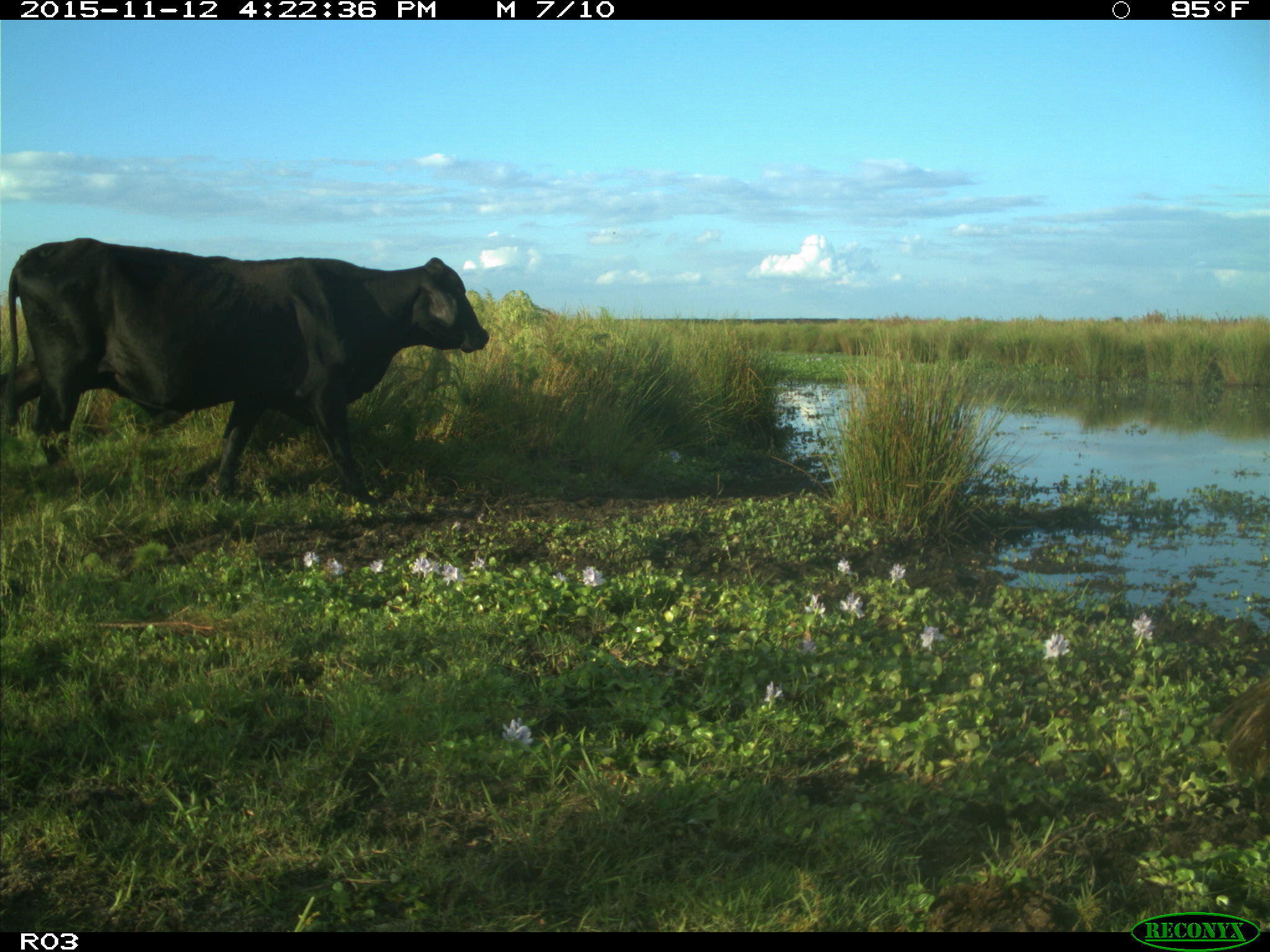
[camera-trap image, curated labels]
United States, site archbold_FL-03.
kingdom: Animalia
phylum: Chordata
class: Mammalia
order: Artiodactyla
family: Bovidae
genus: Bos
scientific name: Bos taurus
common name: domestic cow